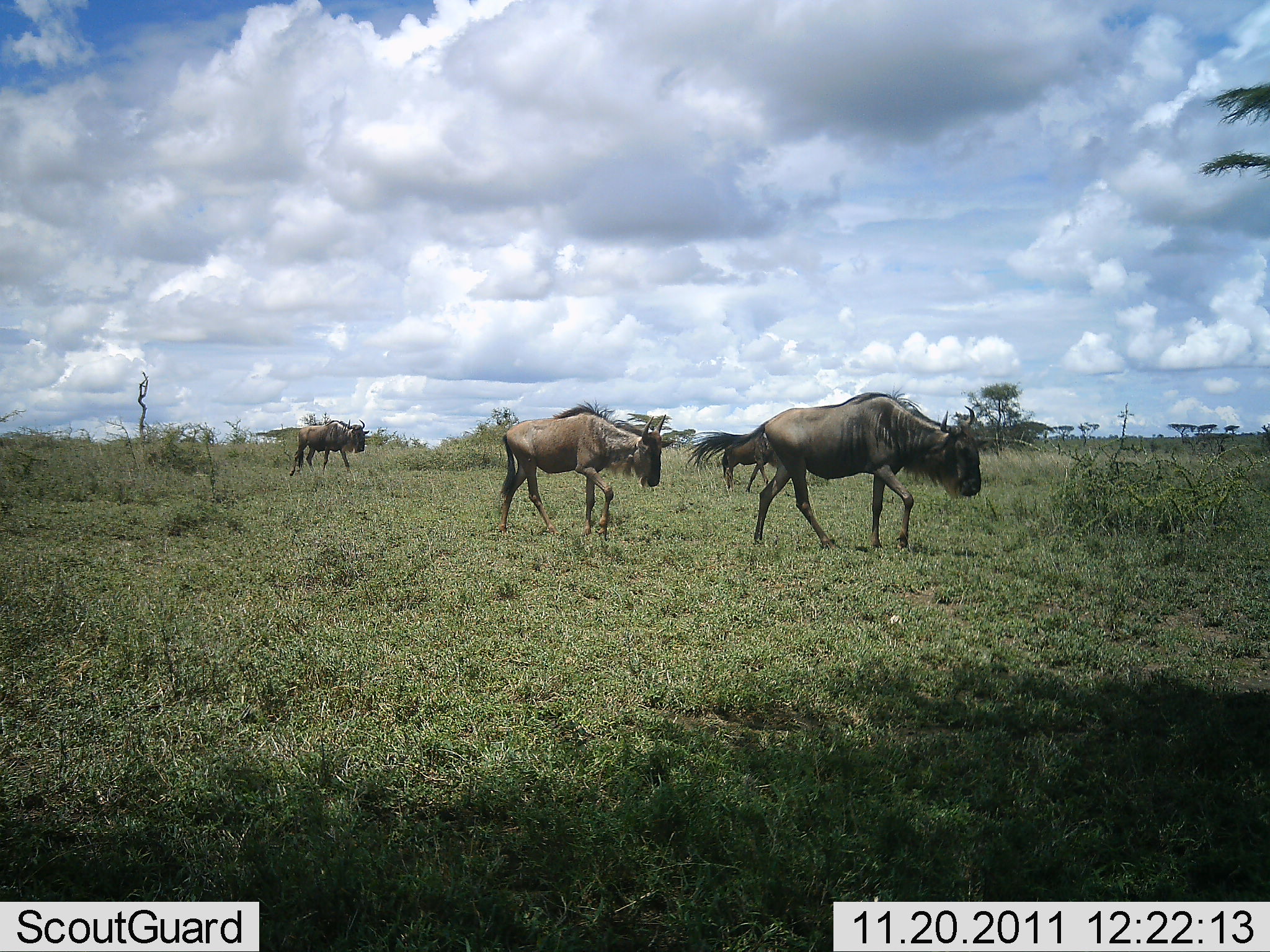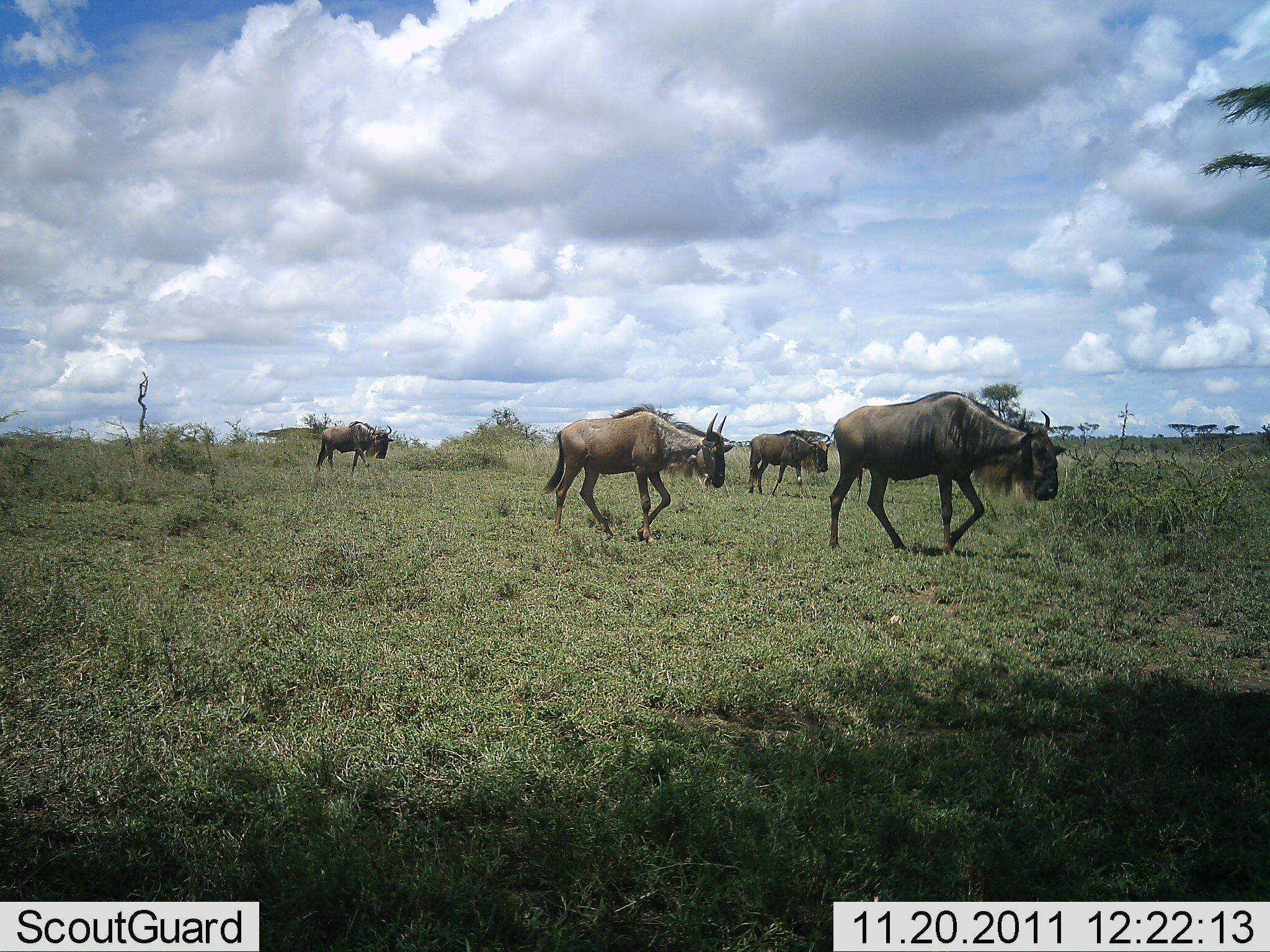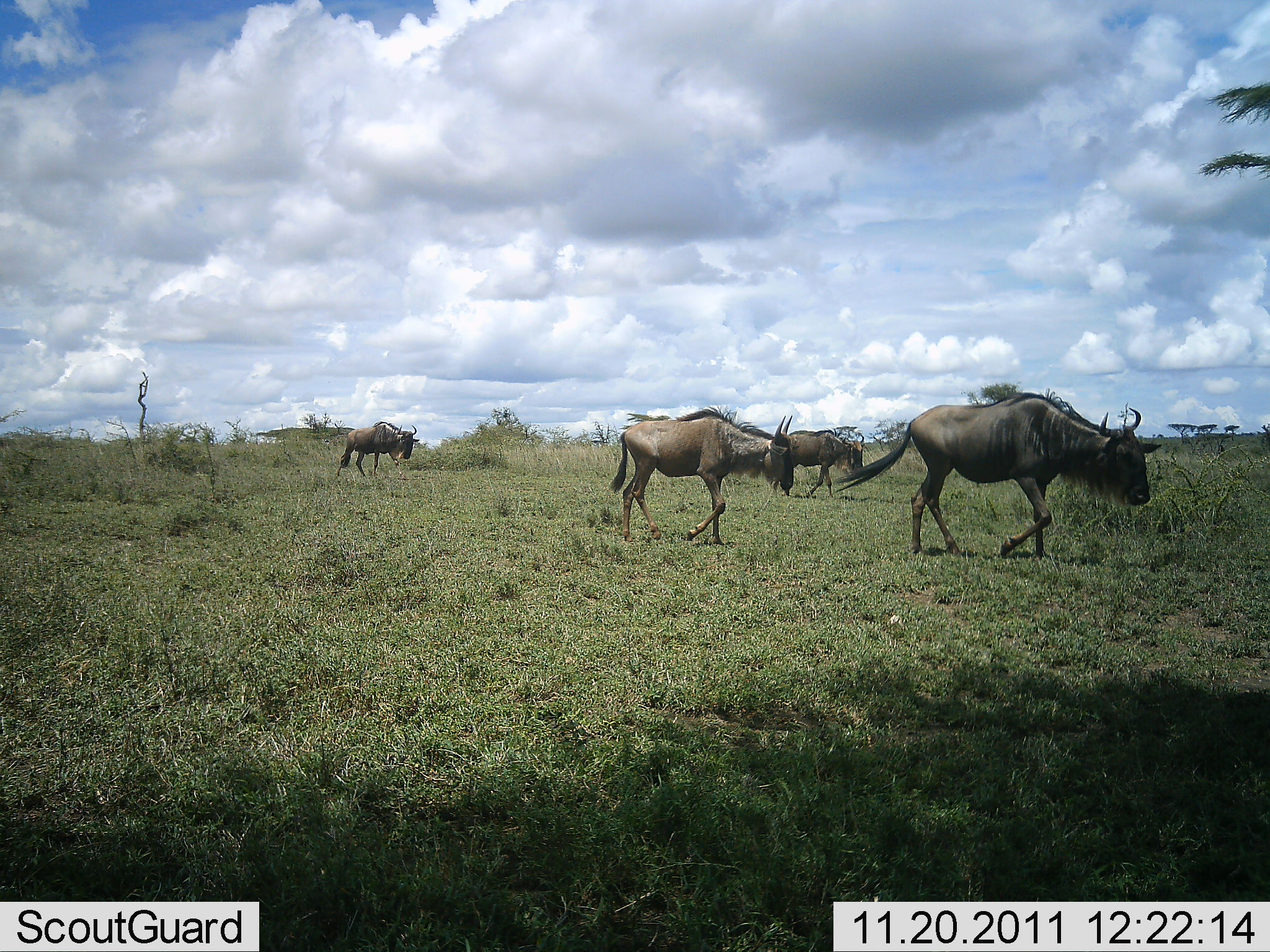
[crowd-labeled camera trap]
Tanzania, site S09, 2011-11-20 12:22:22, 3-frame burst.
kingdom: Animalia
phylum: Chordata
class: Mammalia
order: Artiodactyla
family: Bovidae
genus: Connochaetes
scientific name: Connochaetes taurinus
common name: blue wildebeest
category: wildebeest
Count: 4.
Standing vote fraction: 9%.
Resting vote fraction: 0%.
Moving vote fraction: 100%.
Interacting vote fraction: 0%.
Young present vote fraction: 9%.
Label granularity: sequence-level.